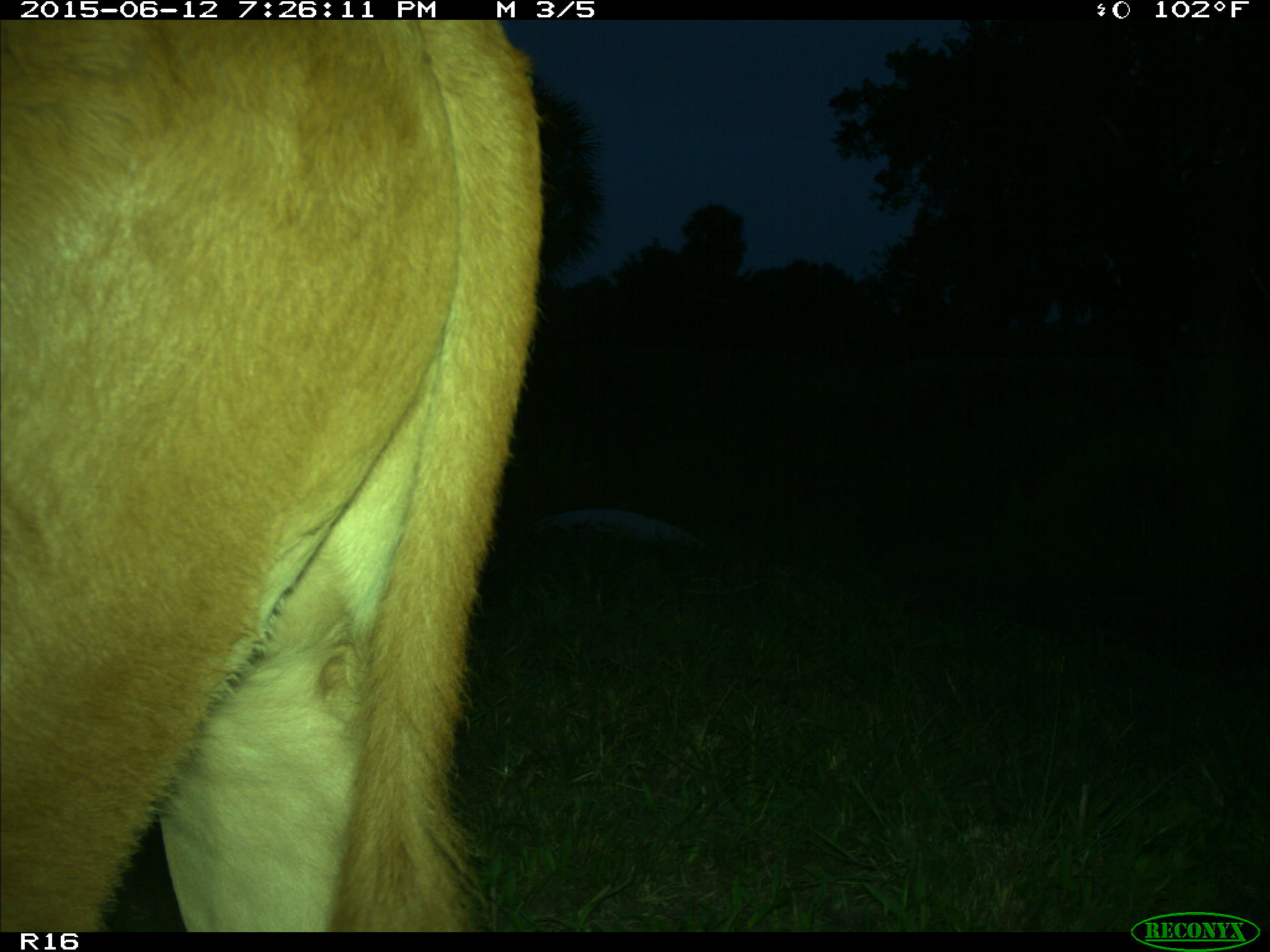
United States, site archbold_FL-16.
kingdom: Animalia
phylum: Chordata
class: Mammalia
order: Artiodactyla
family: Bovidae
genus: Bos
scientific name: Bos taurus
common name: domestic cow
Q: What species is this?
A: Bos taurus (domestic cow).